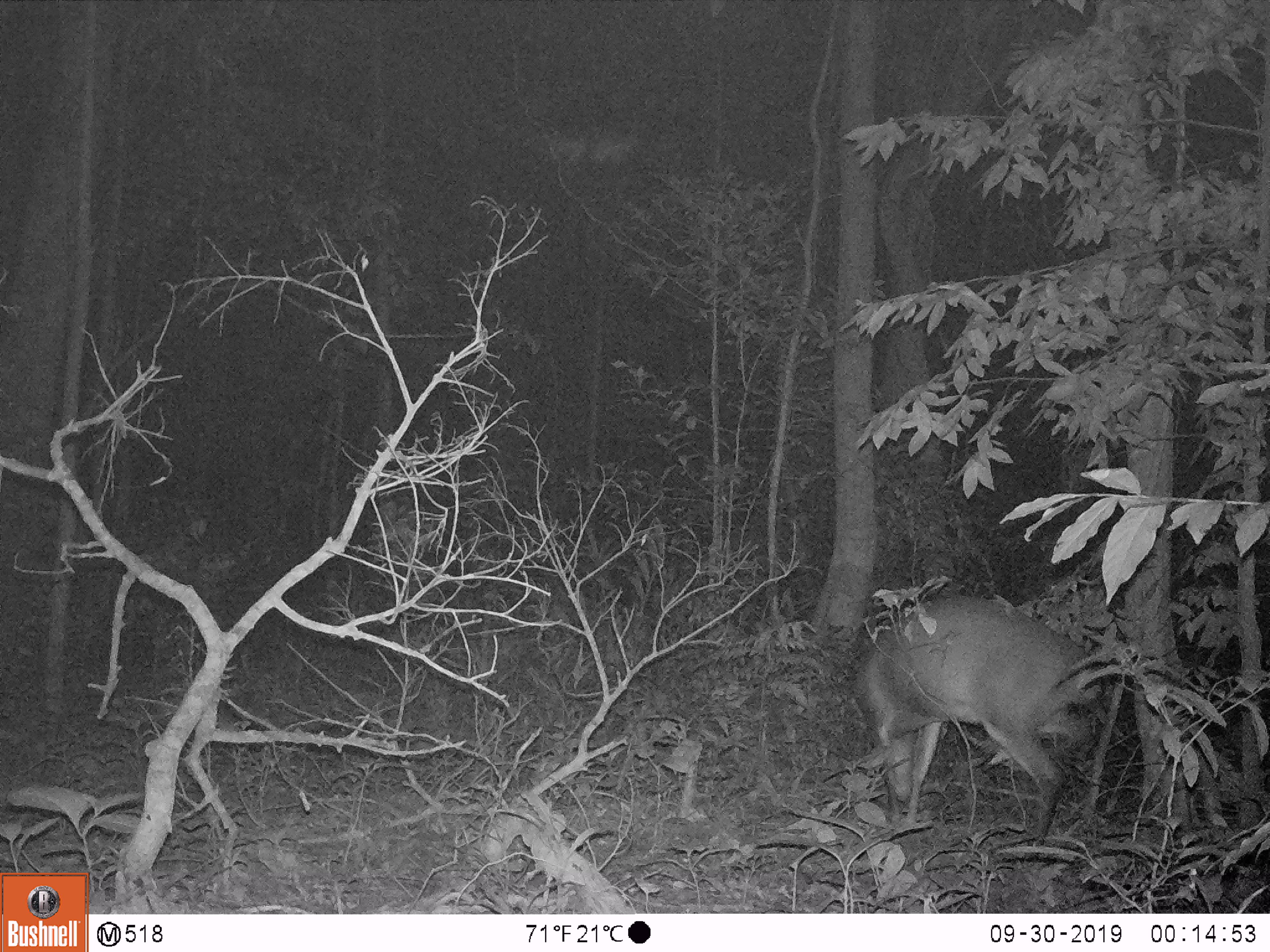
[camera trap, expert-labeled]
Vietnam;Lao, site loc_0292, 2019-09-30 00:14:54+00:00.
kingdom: Animalia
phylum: Chordata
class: Mammalia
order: Artiodactyla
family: Cervidae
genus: Muntiacus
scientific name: Muntiacus vuquangensis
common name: large-antlered muntjac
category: large antlered muntjac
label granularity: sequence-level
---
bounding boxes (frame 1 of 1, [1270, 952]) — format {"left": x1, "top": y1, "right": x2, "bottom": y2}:
large antlered muntjac: {"left": 855, "top": 595, "right": 1120, "bottom": 853}